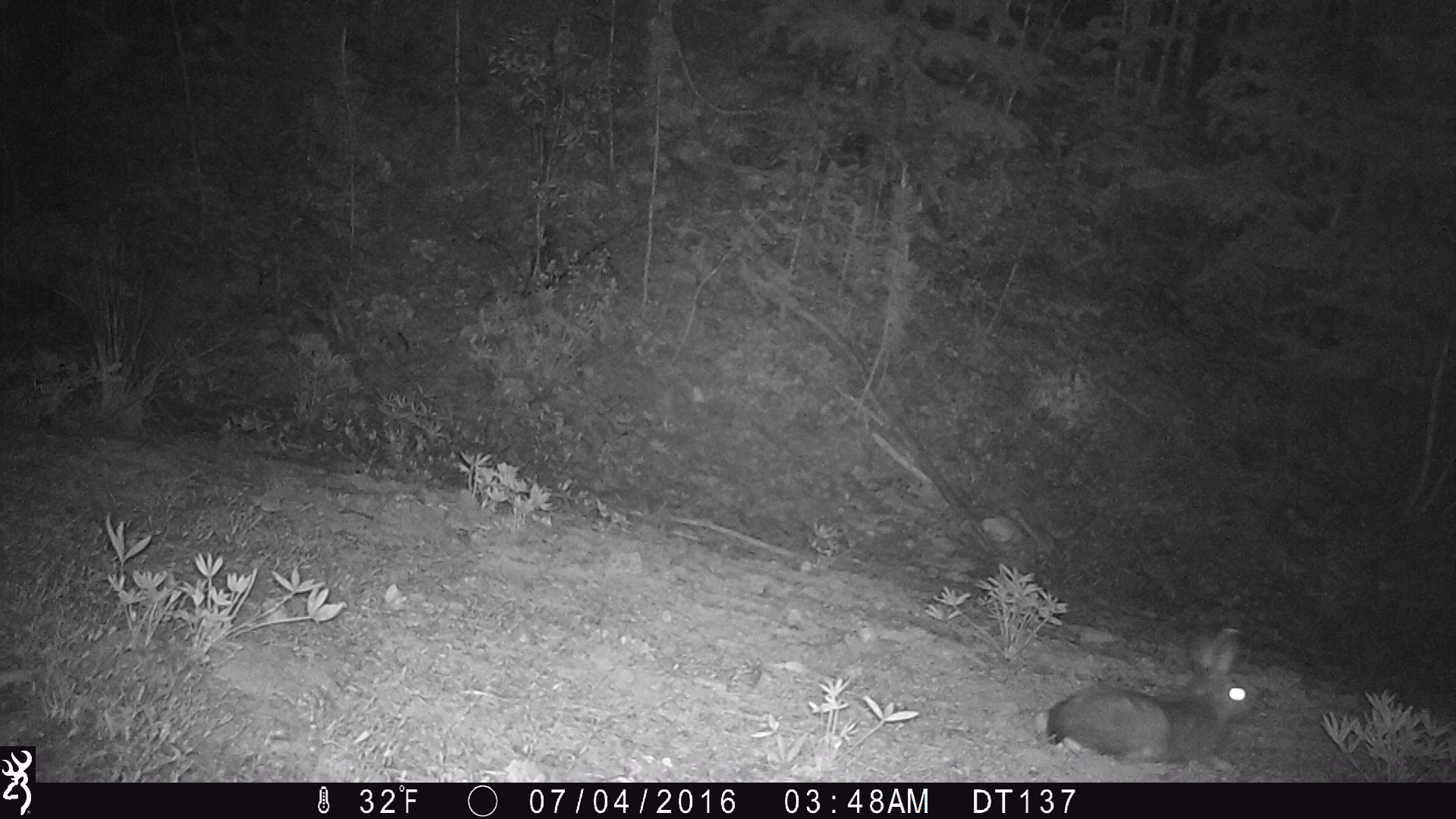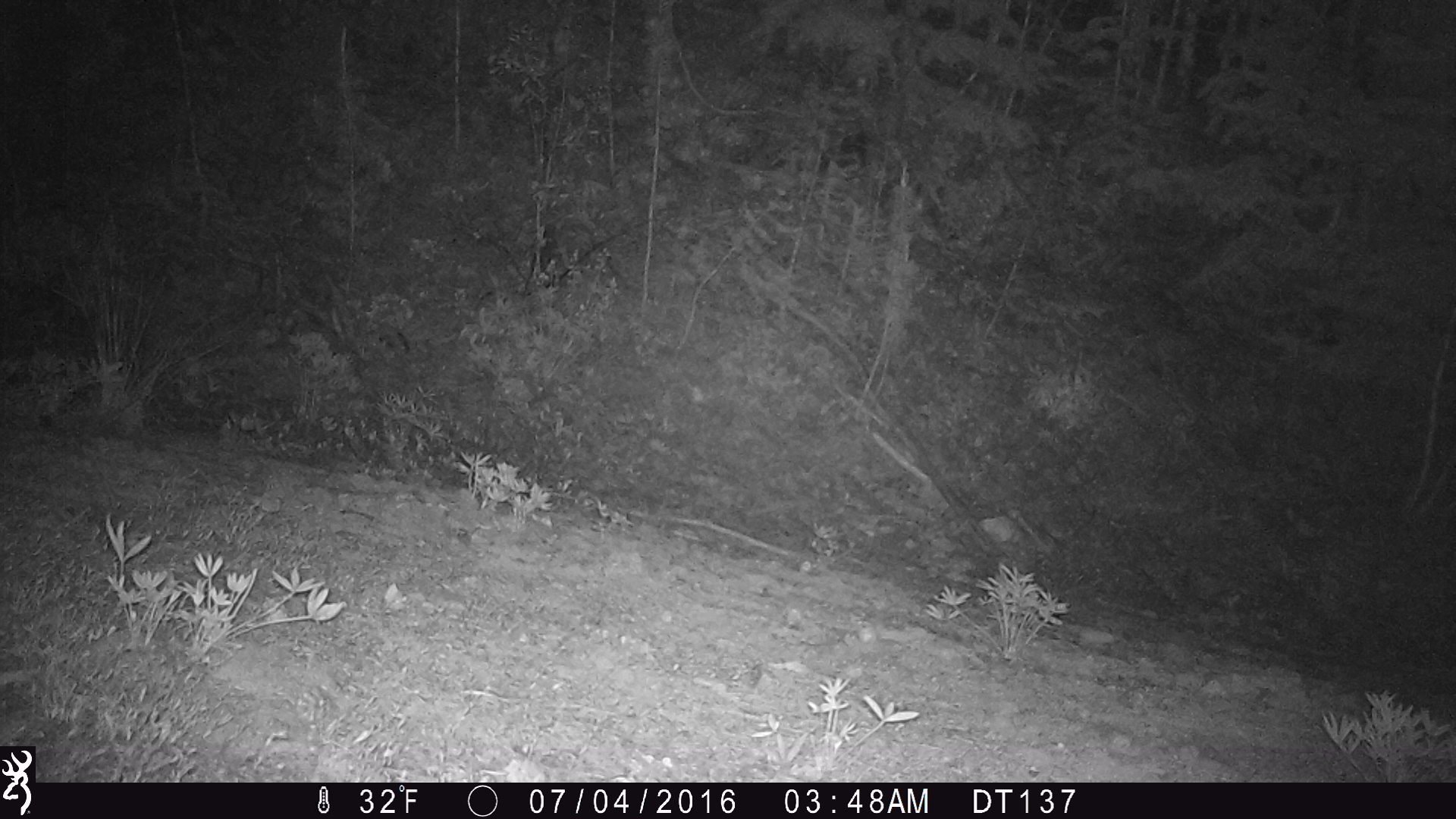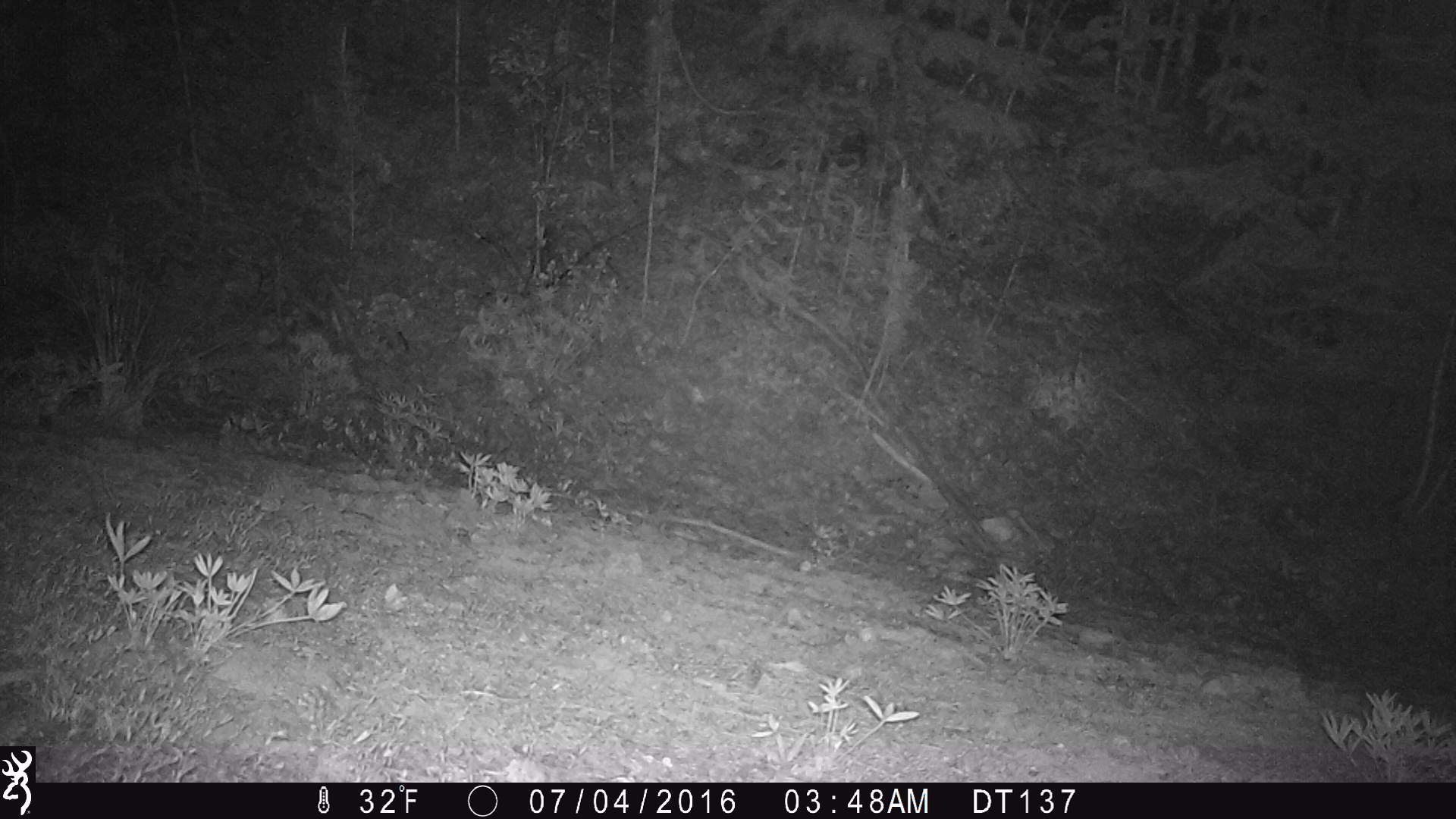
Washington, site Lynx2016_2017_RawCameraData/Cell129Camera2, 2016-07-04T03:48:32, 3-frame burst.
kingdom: Animalia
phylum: Chordata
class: Mammalia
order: Lagomorpha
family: Leporidae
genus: Lepus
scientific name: Lepus americanus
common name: snowshoe hare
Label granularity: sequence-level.